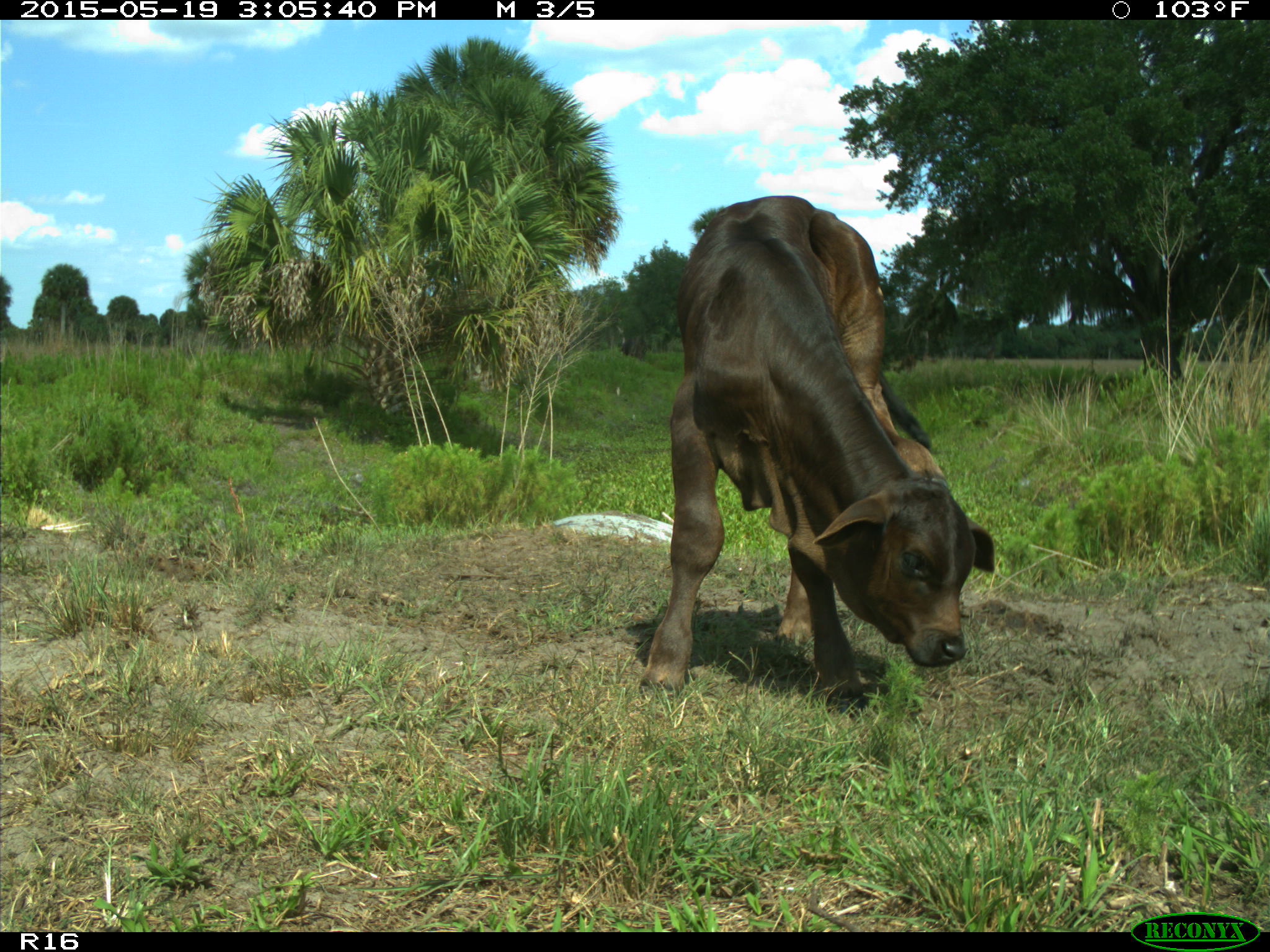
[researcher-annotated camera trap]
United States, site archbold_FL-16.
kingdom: Animalia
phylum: Chordata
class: Mammalia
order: Artiodactyla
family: Bovidae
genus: Bos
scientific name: Bos taurus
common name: domestic cow